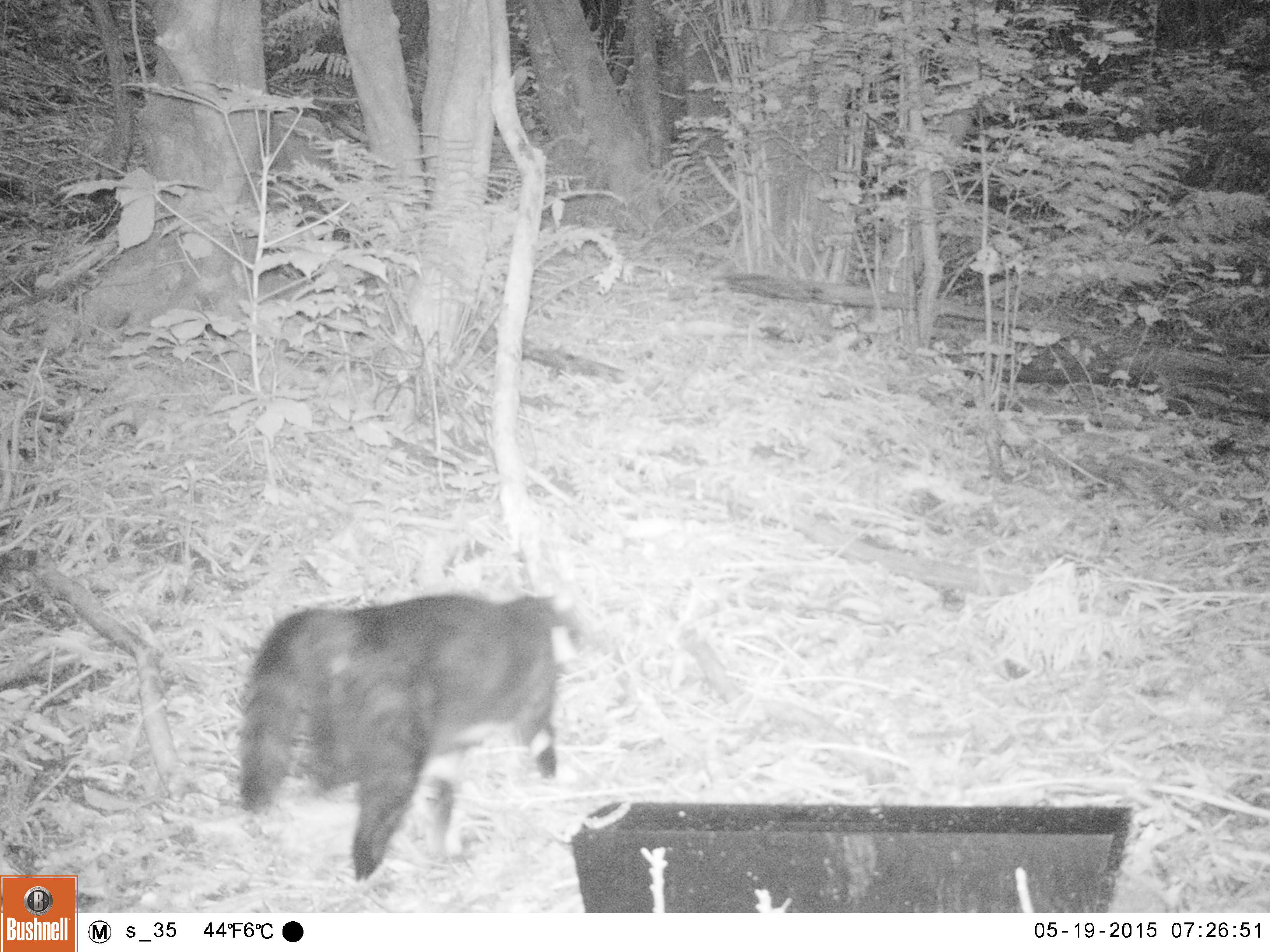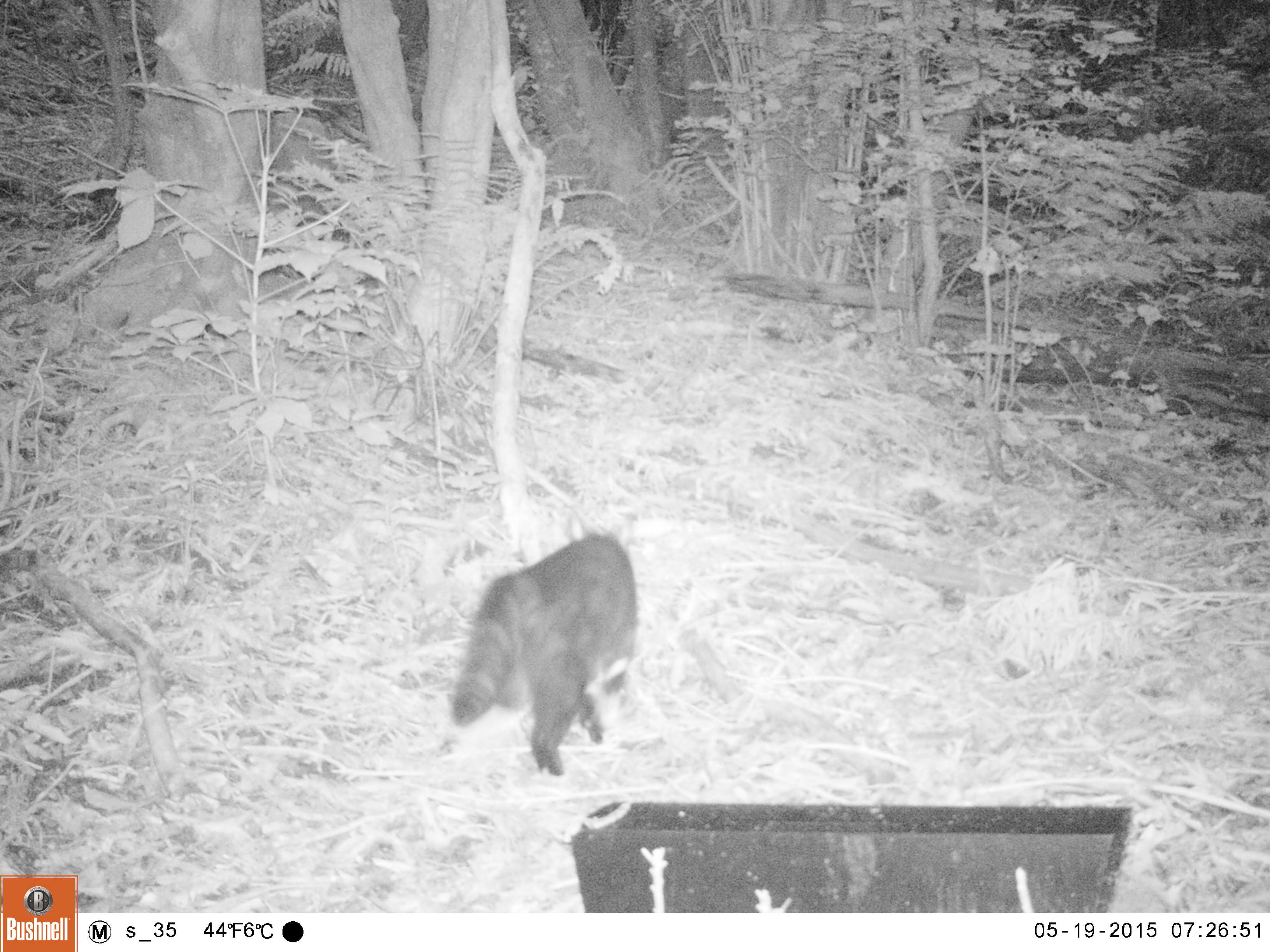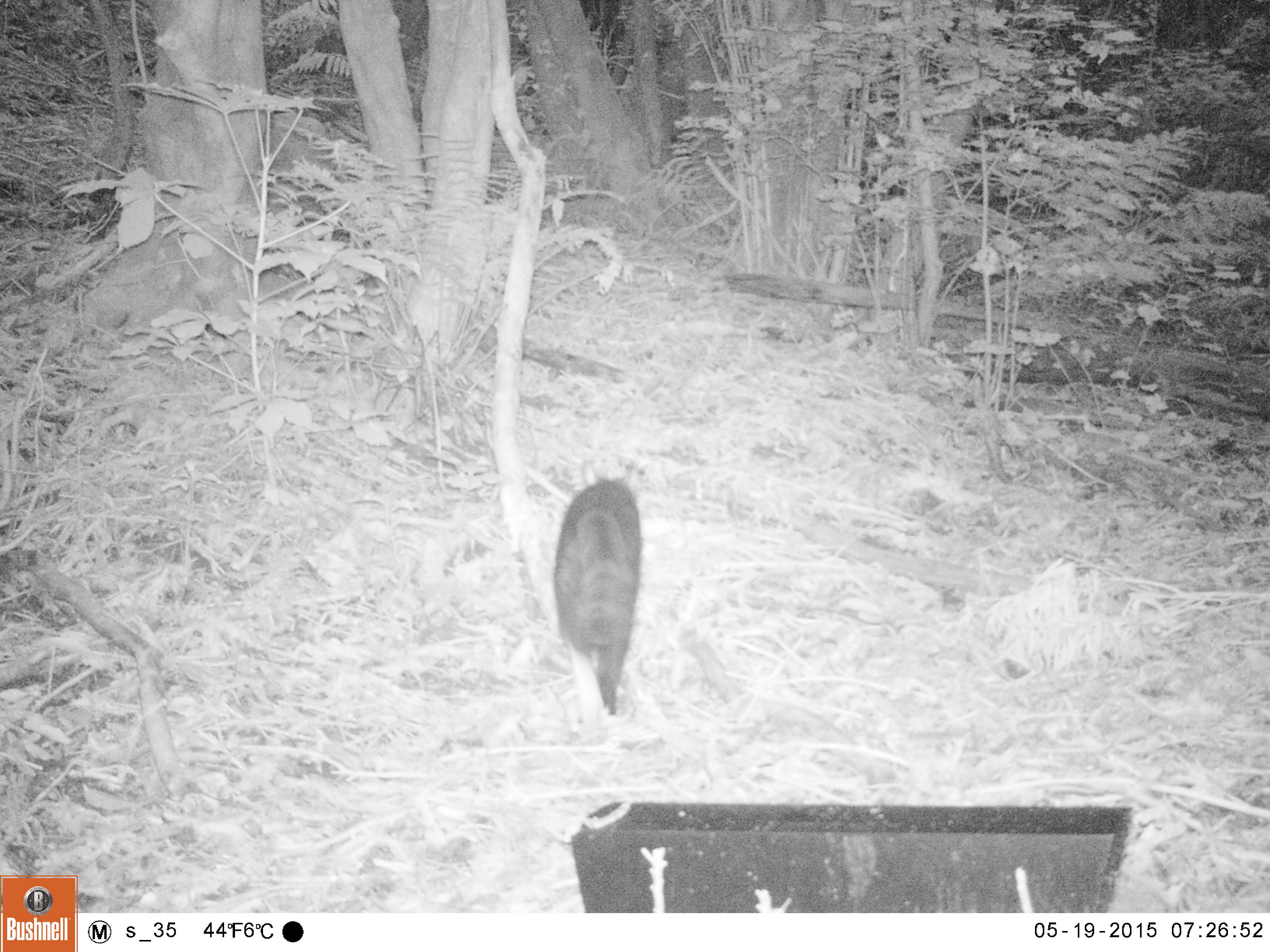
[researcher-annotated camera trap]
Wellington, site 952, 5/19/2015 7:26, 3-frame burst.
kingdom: Animalia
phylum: Chordata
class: Mammalia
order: Carnivora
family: Felidae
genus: Felis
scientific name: Felis catus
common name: cat